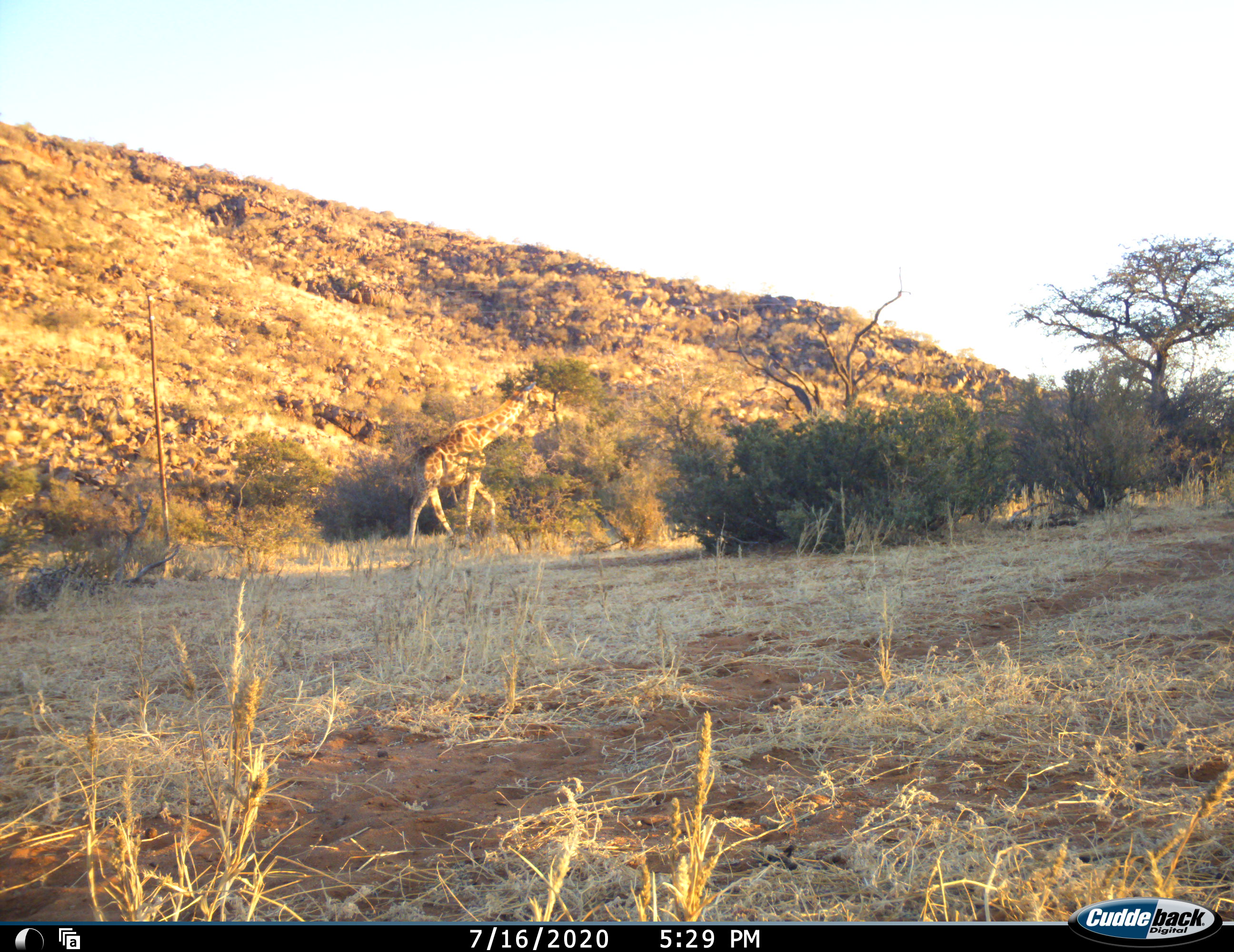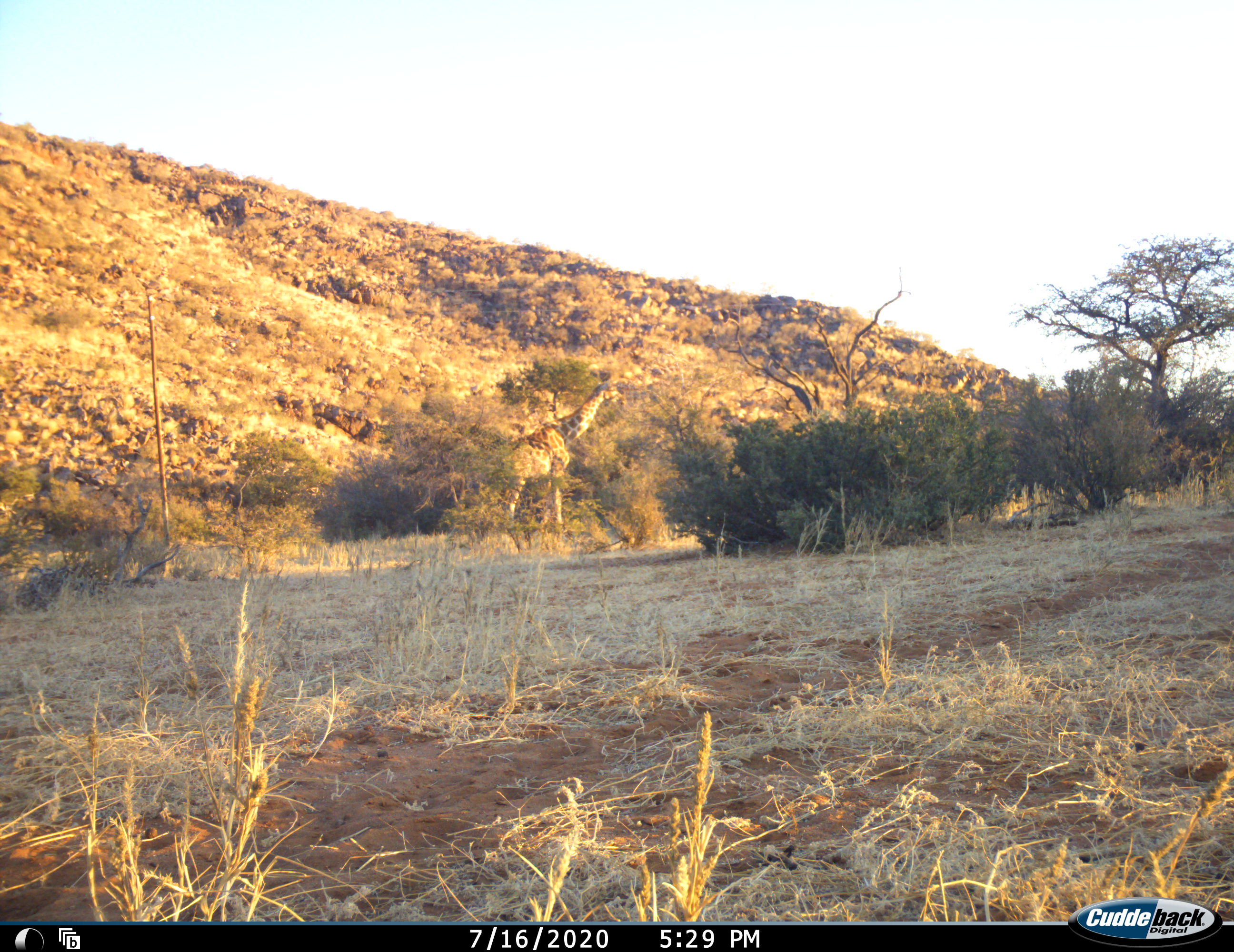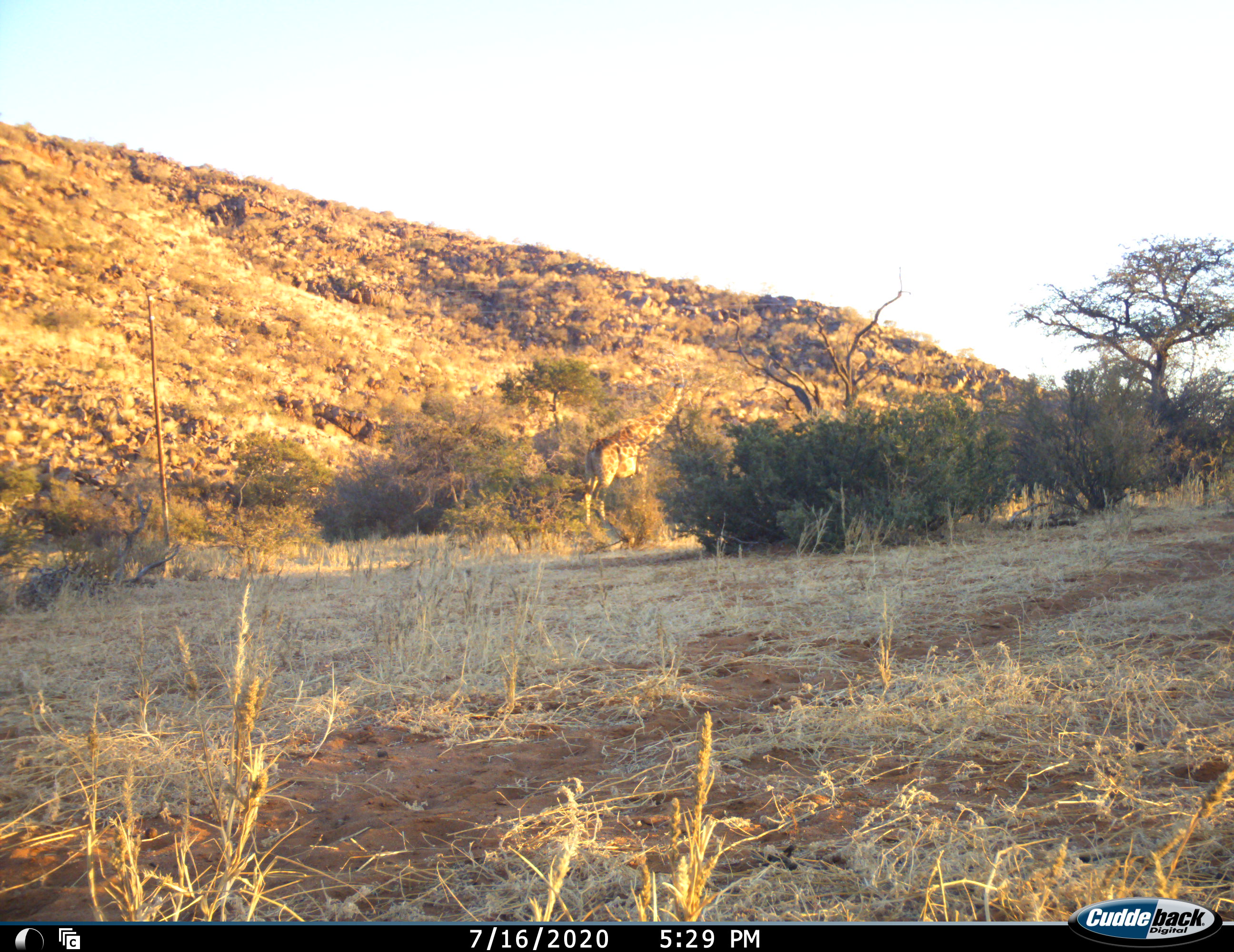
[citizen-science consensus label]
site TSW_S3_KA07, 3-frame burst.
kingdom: Animalia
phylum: Chordata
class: Mammalia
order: Artiodactyla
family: Giraffidae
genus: Giraffa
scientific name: Giraffa camelopardalis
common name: giraffe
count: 1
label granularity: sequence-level